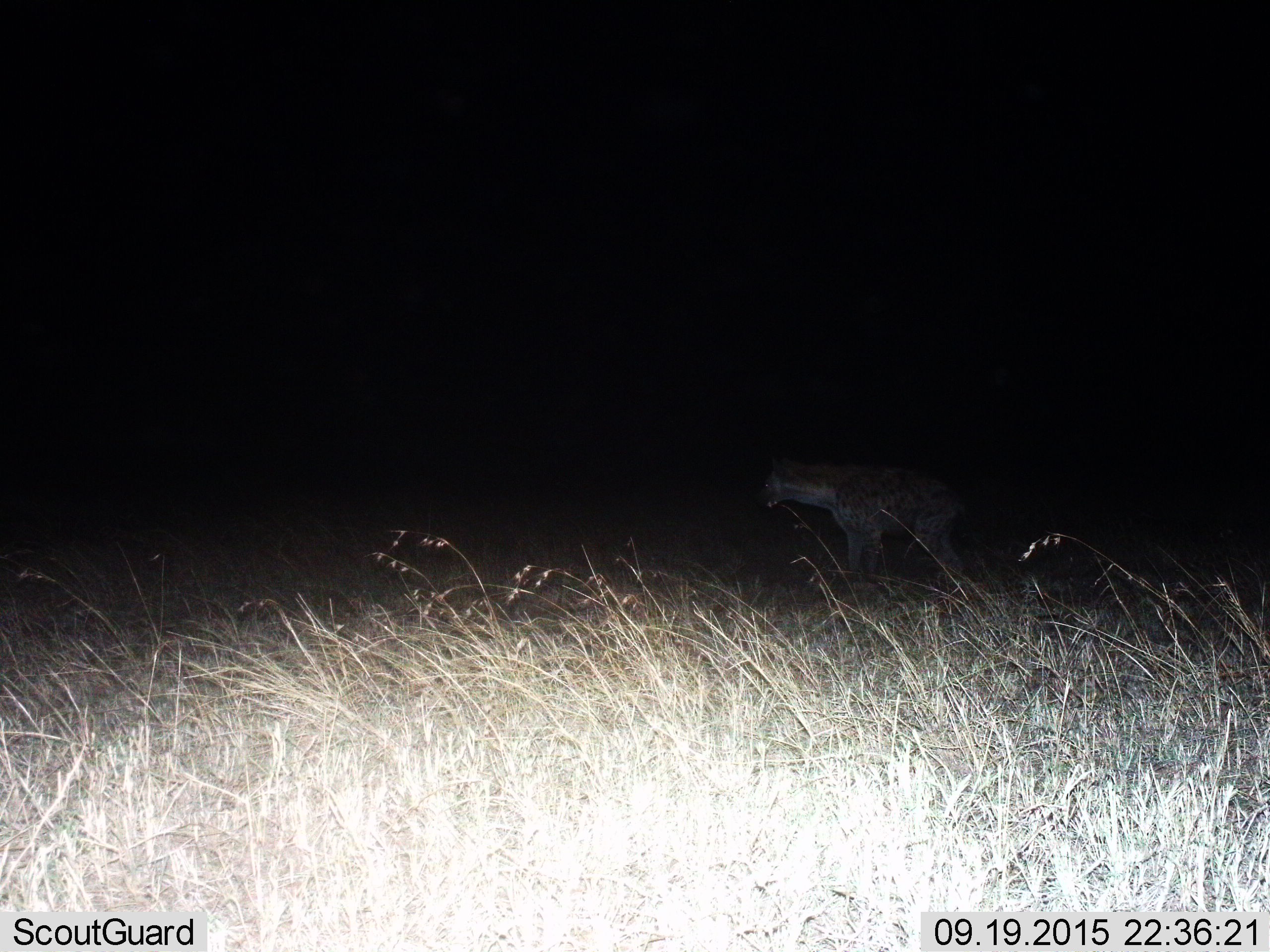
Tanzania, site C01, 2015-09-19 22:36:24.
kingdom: Animalia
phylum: Chordata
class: Mammalia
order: Carnivora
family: Hyaenidae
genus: Crocuta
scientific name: Crocuta crocuta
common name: spotted hyena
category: hyenaspotted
Hyenaspotted (spotted hyena) (Crocuta crocuta), count 1. Behavior (volunteer vote fractions): standing 81%, resting 0%, moving 19%, interacting 0%. Young present (vote fraction): 0%. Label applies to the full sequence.